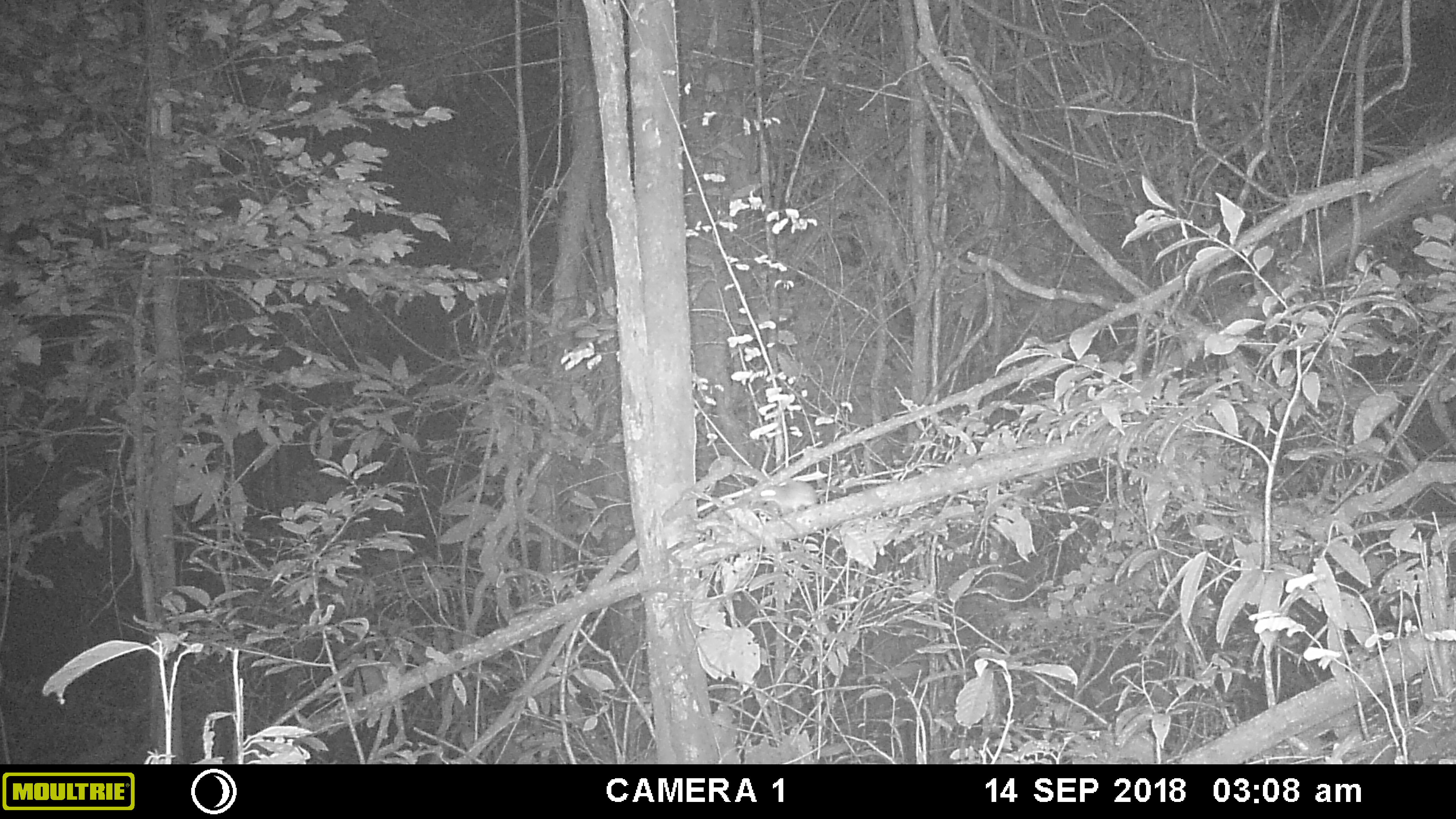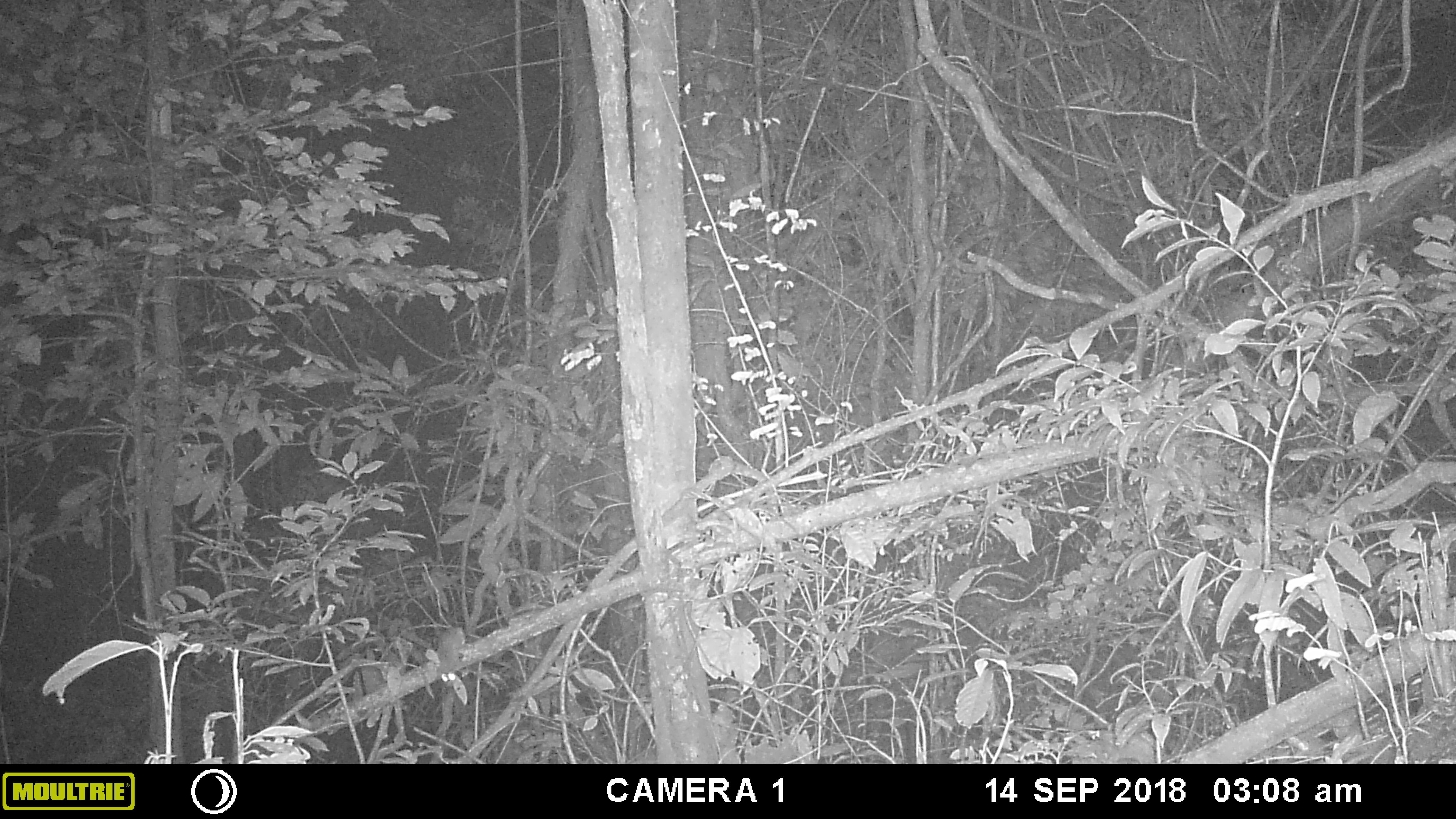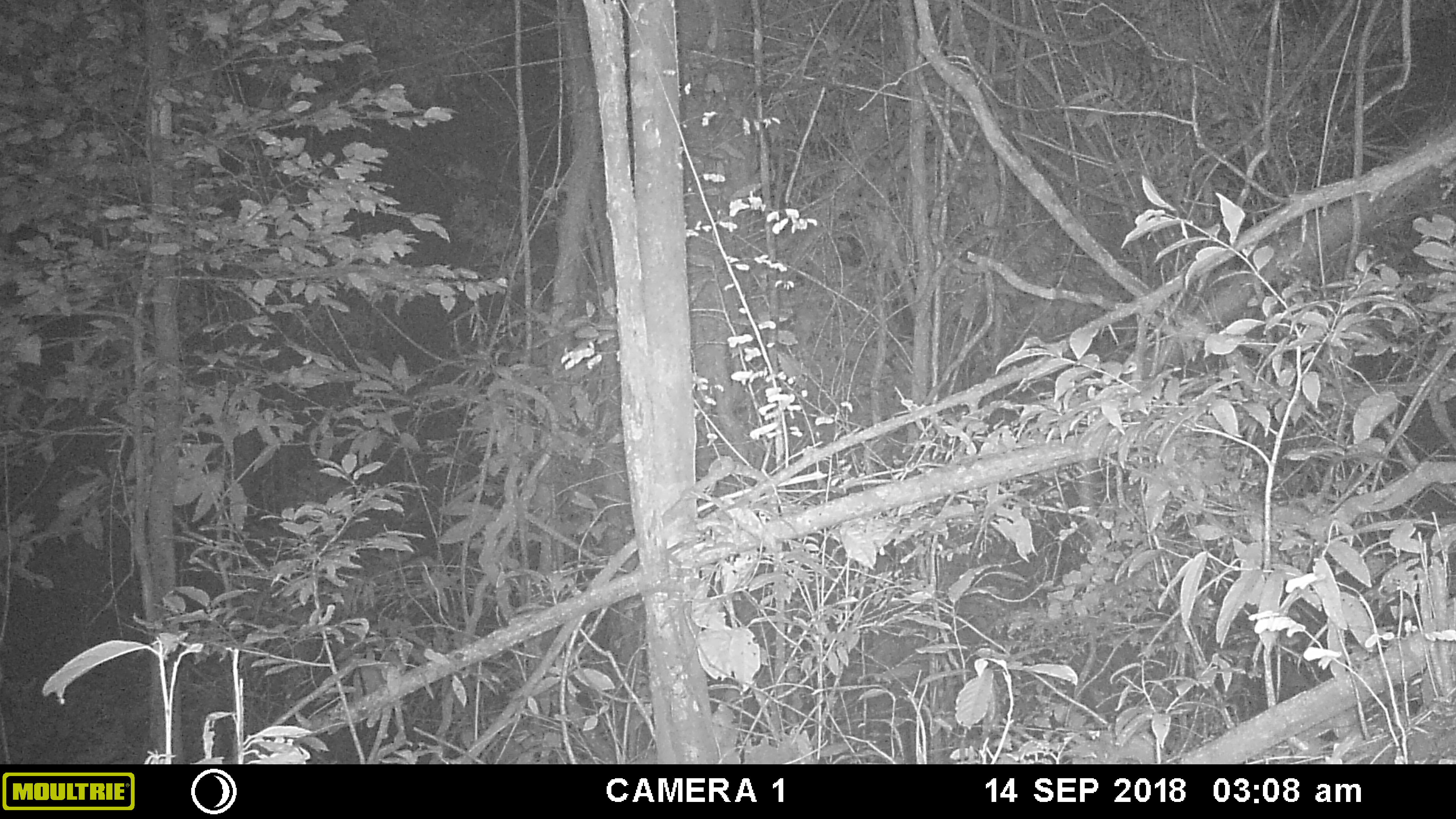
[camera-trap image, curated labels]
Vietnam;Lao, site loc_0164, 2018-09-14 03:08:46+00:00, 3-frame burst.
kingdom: Animalia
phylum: Chordata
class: Mammalia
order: Rodentia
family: Muridae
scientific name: Muridae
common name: old-world mice and rats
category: unidentified murid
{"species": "unidentified murid (old-world mice and rats) (Muridae)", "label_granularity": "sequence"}